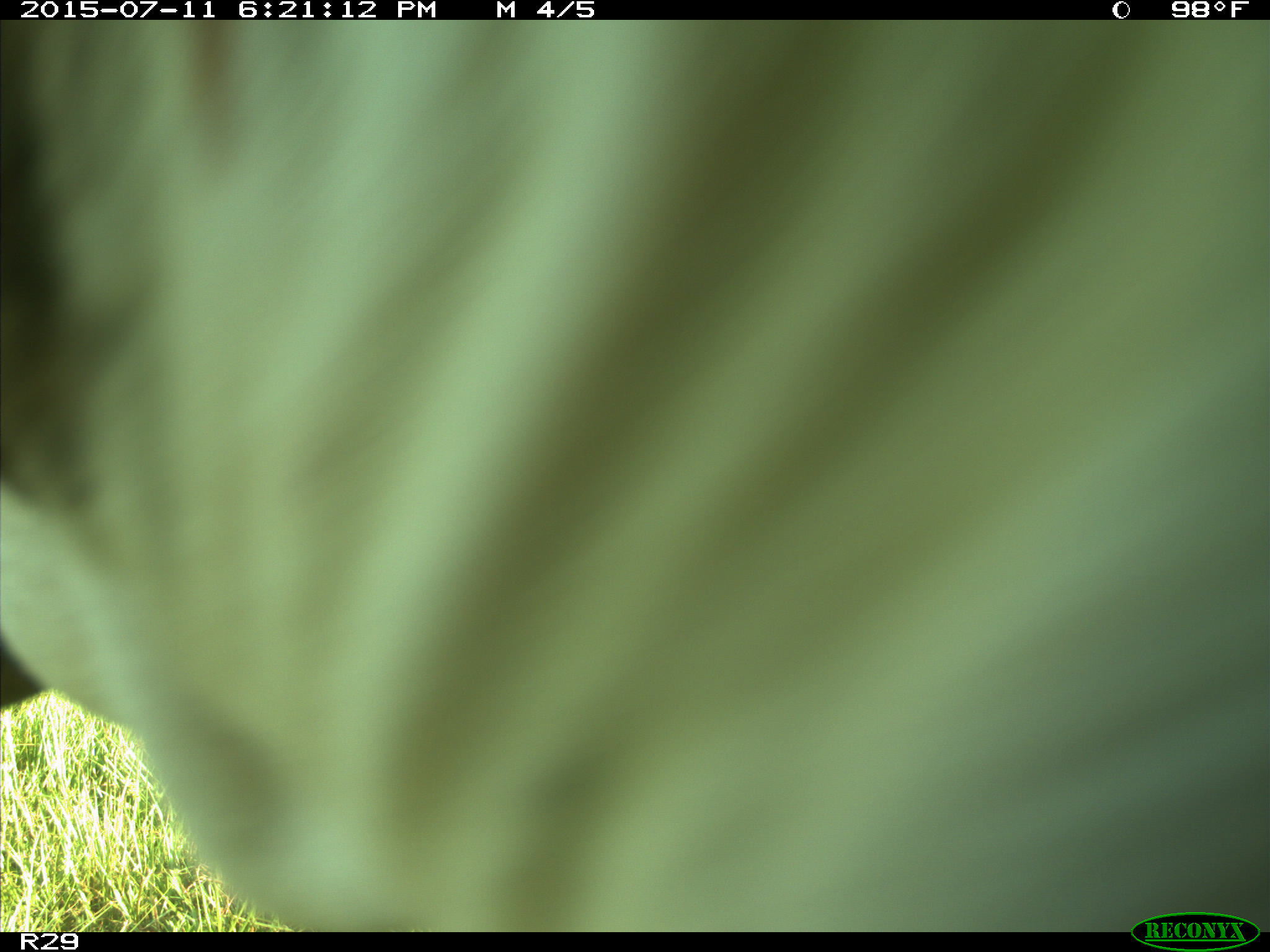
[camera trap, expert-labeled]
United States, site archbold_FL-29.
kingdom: Animalia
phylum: Chordata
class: Mammalia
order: Artiodactyla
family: Bovidae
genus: Bos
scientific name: Bos taurus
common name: domestic cow